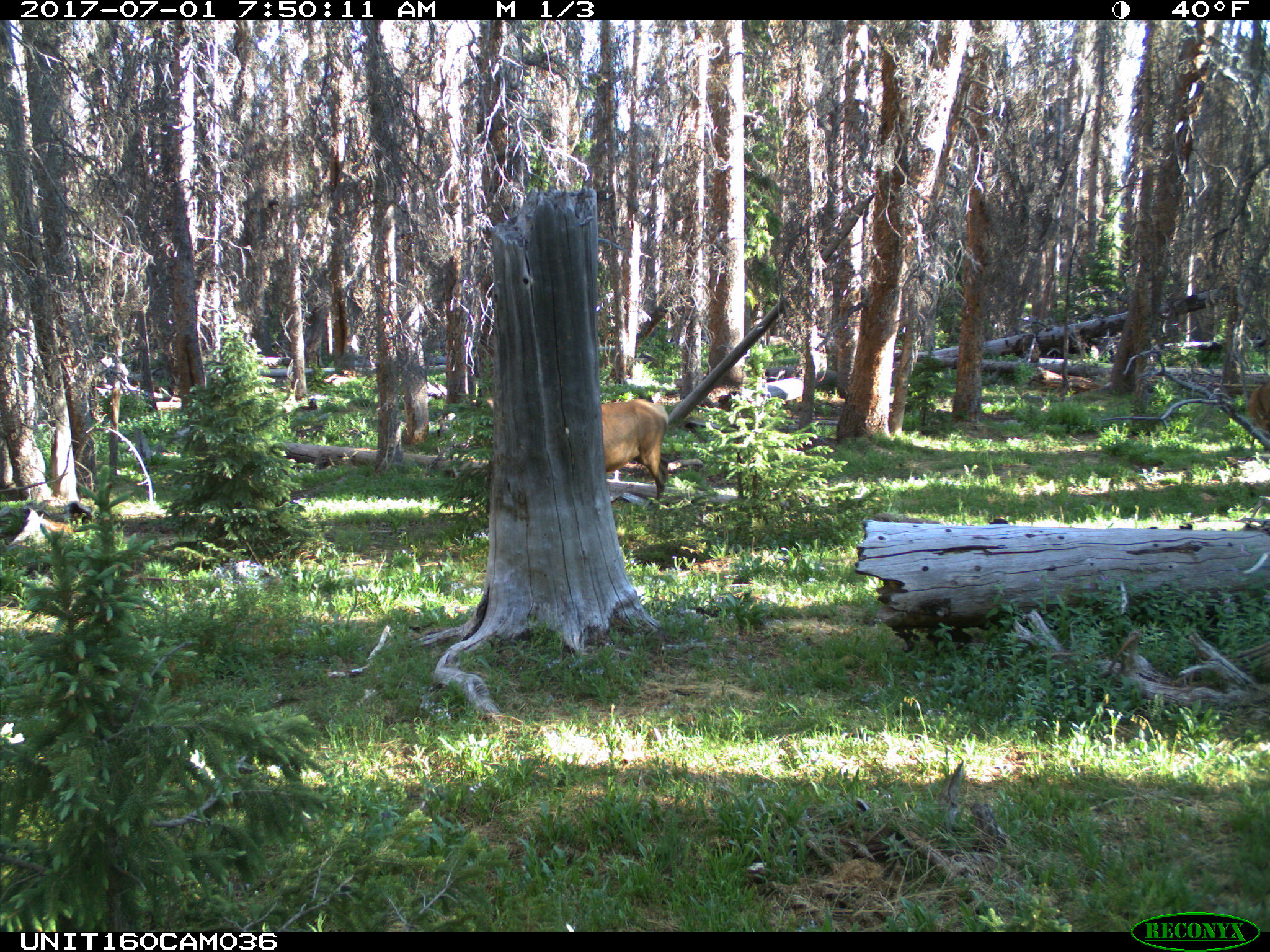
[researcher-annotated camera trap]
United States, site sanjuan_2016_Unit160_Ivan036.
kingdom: Animalia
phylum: Chordata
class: Mammalia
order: Artiodactyla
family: Cervidae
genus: Cervus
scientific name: Cervus elaphus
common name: red deer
Cervus elaphus (red deer).